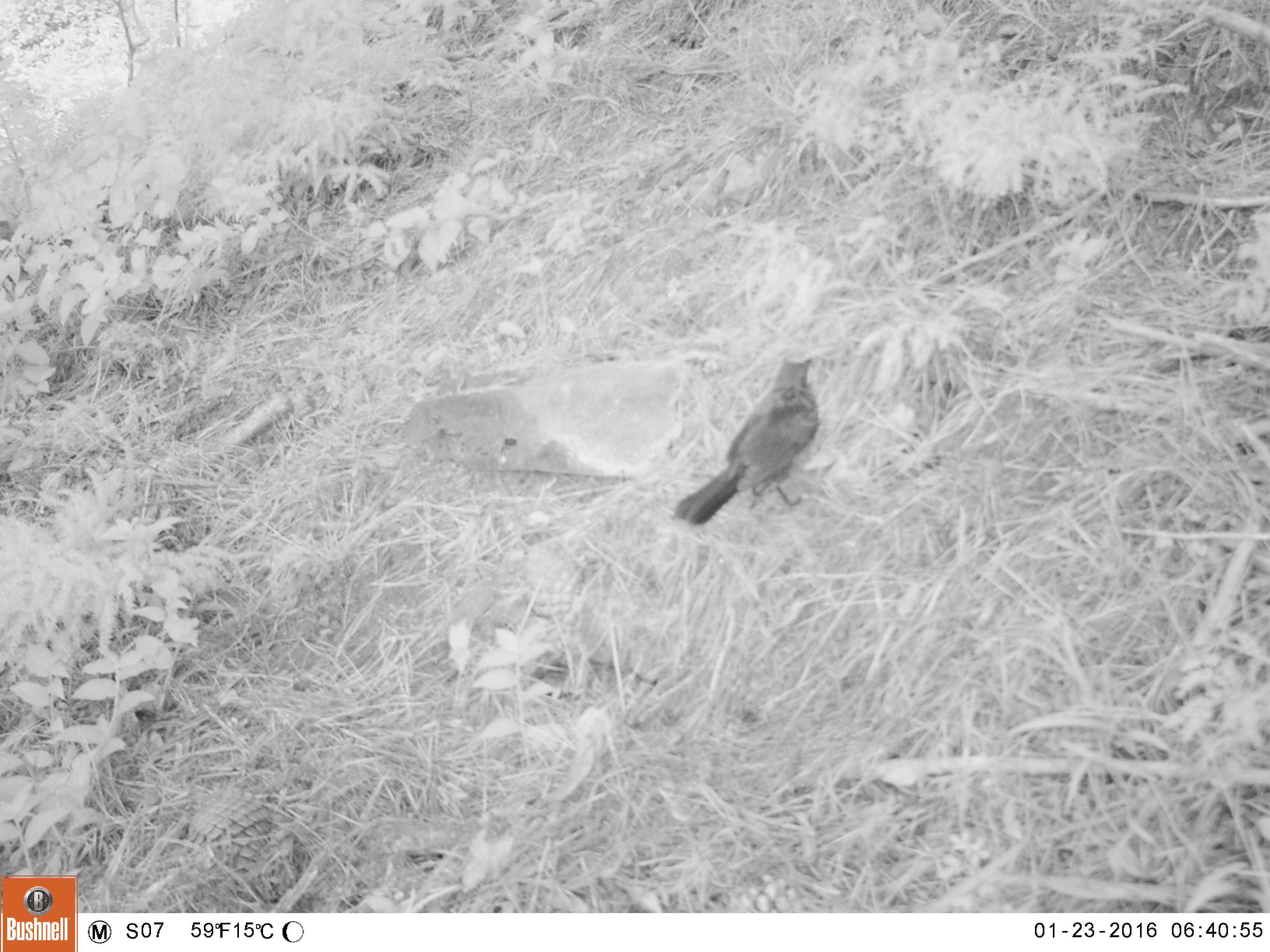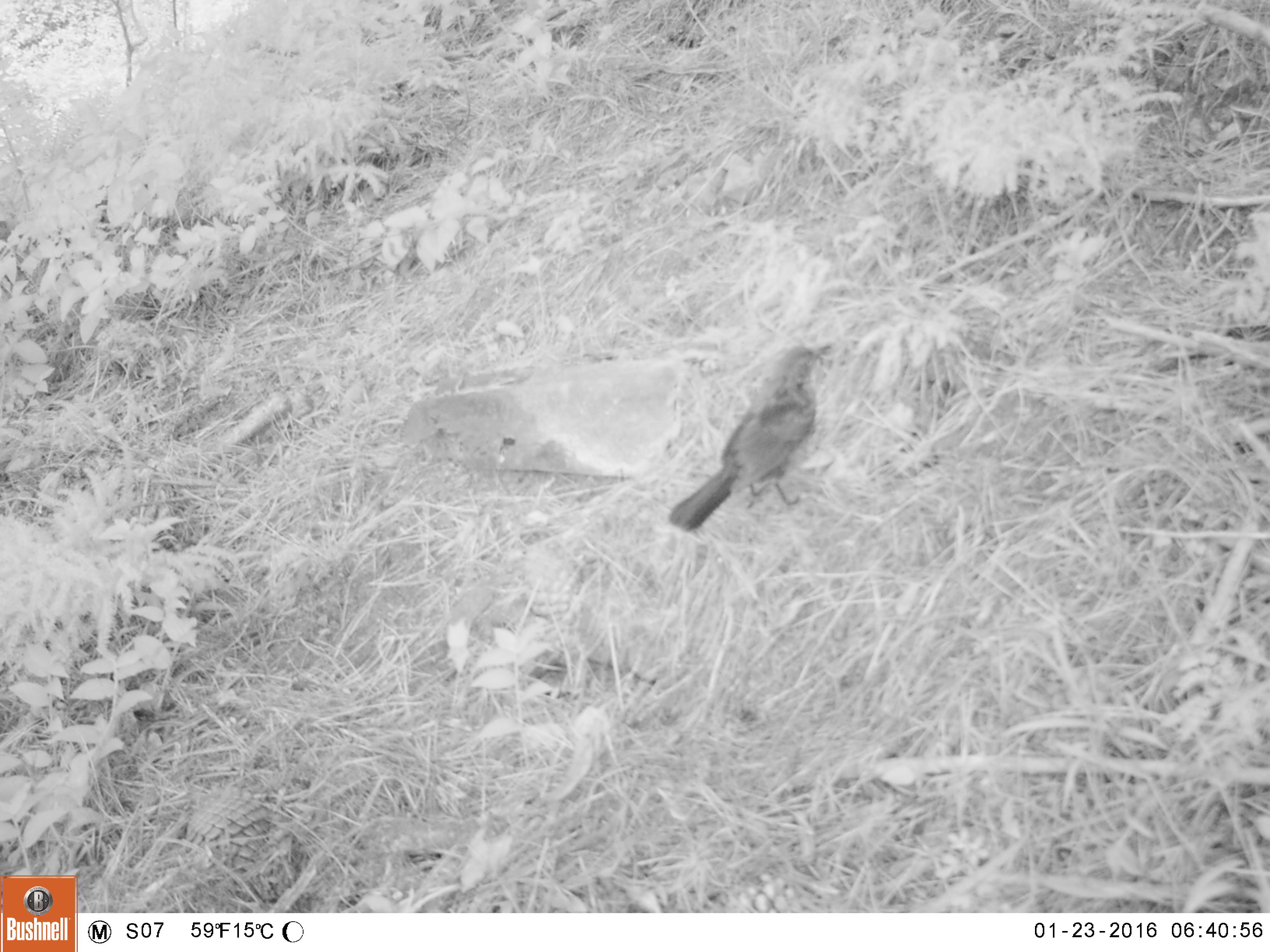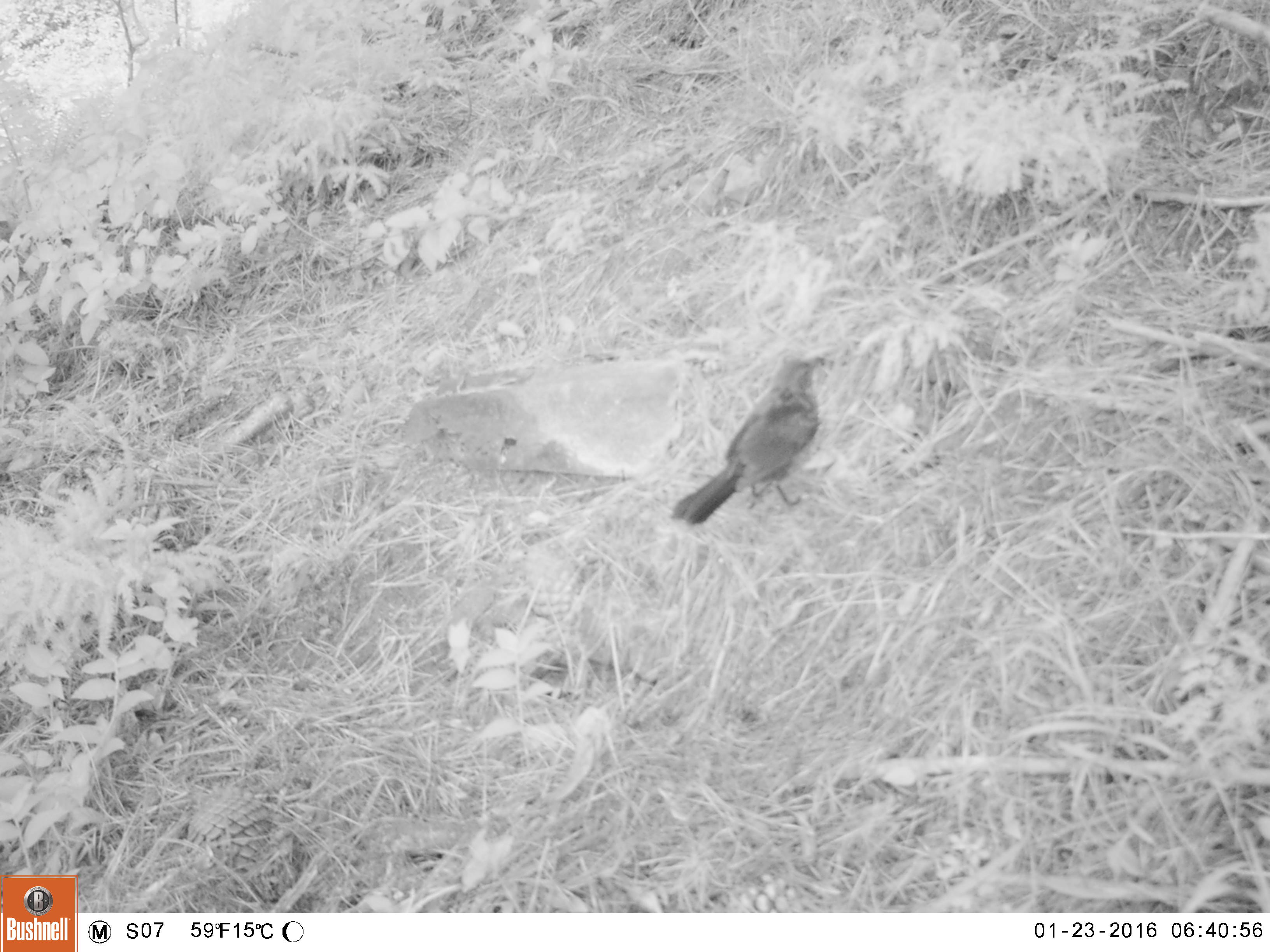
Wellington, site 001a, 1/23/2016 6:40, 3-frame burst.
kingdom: Animalia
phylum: Chordata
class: Aves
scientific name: Aves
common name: bird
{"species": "bird (Aves)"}